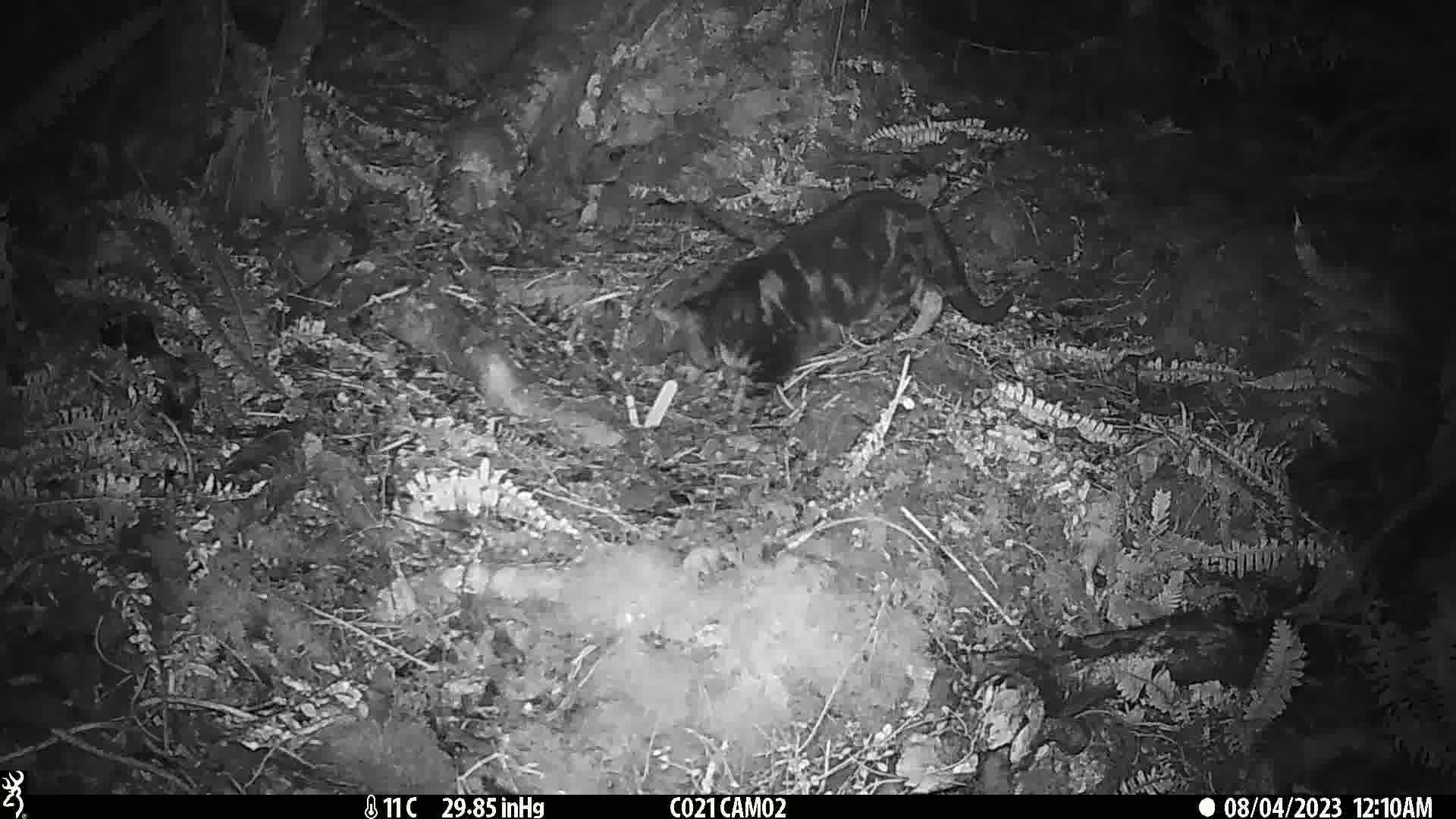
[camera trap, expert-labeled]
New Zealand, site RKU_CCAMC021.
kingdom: Animalia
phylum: Chordata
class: Mammalia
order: Carnivora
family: Felidae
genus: Felis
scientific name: Felis catus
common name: domestic cat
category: cat